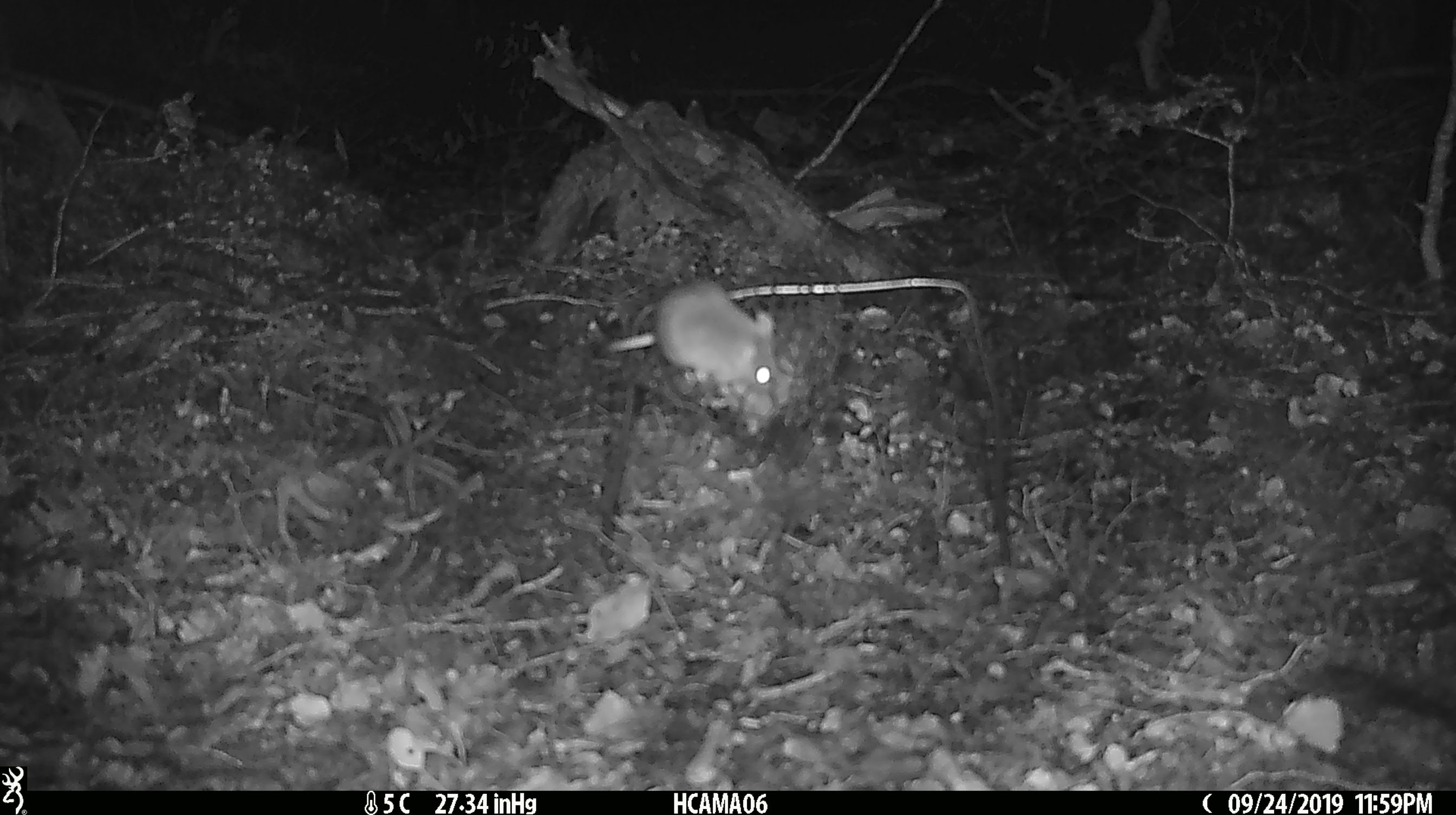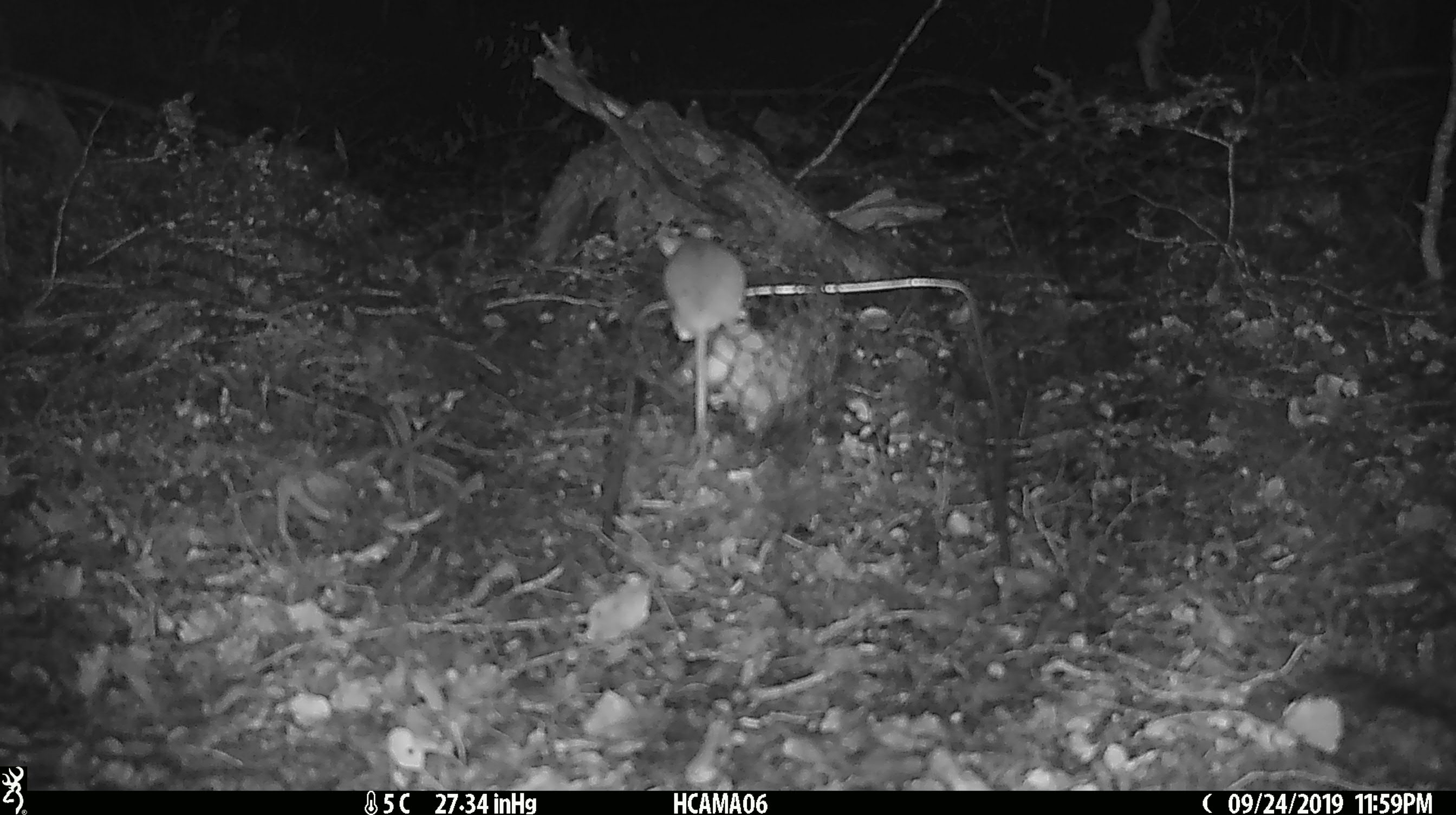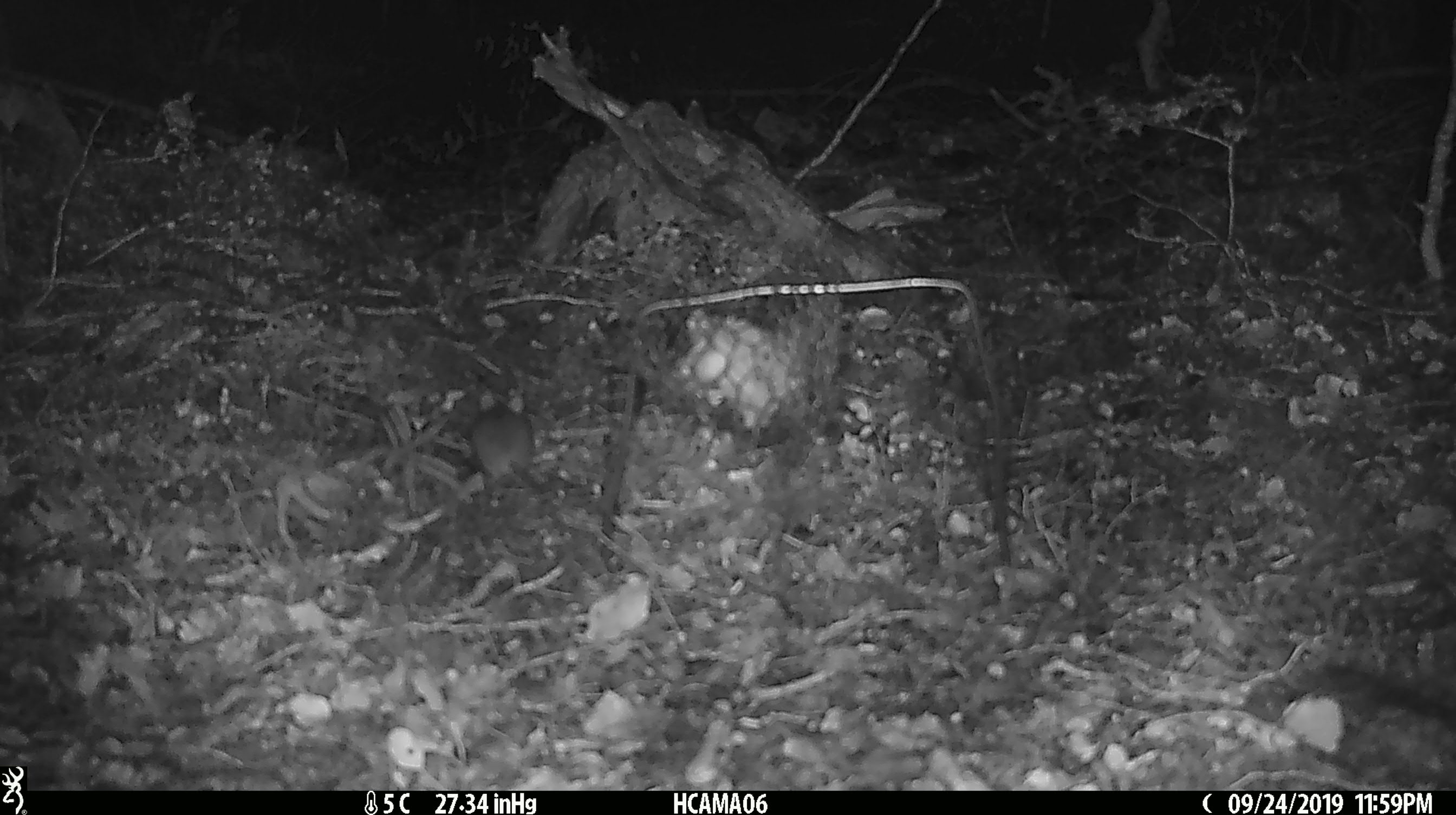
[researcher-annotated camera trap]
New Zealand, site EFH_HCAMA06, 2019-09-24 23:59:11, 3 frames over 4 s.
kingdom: Animalia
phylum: Chordata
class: Mammalia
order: Rodentia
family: Muridae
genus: Mus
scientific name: Mus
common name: mouse